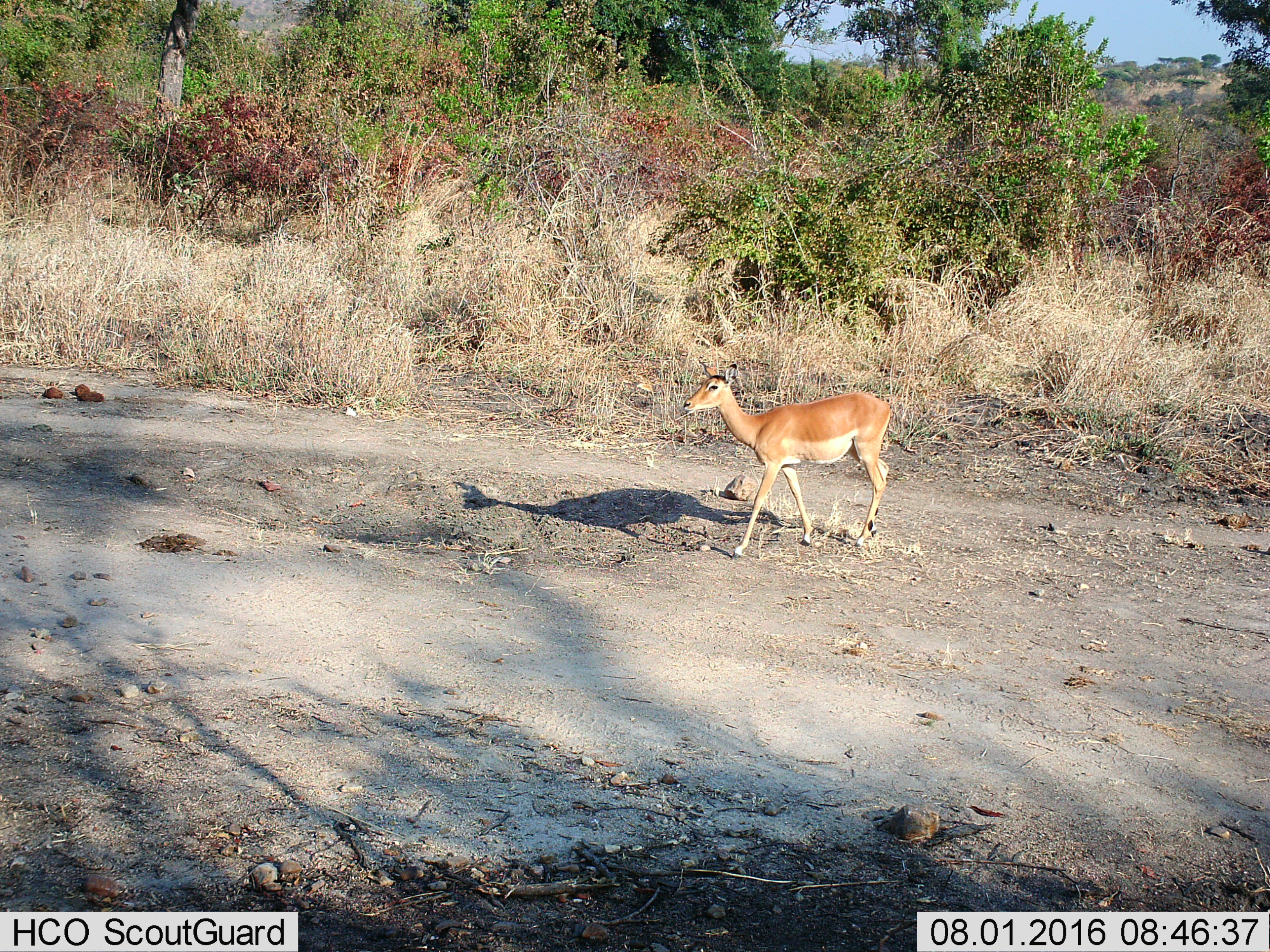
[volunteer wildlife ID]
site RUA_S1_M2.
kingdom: Animalia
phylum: Chordata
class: Mammalia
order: Artiodactyla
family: Bovidae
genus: Aepyceros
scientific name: Aepyceros melampus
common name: impala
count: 1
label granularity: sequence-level